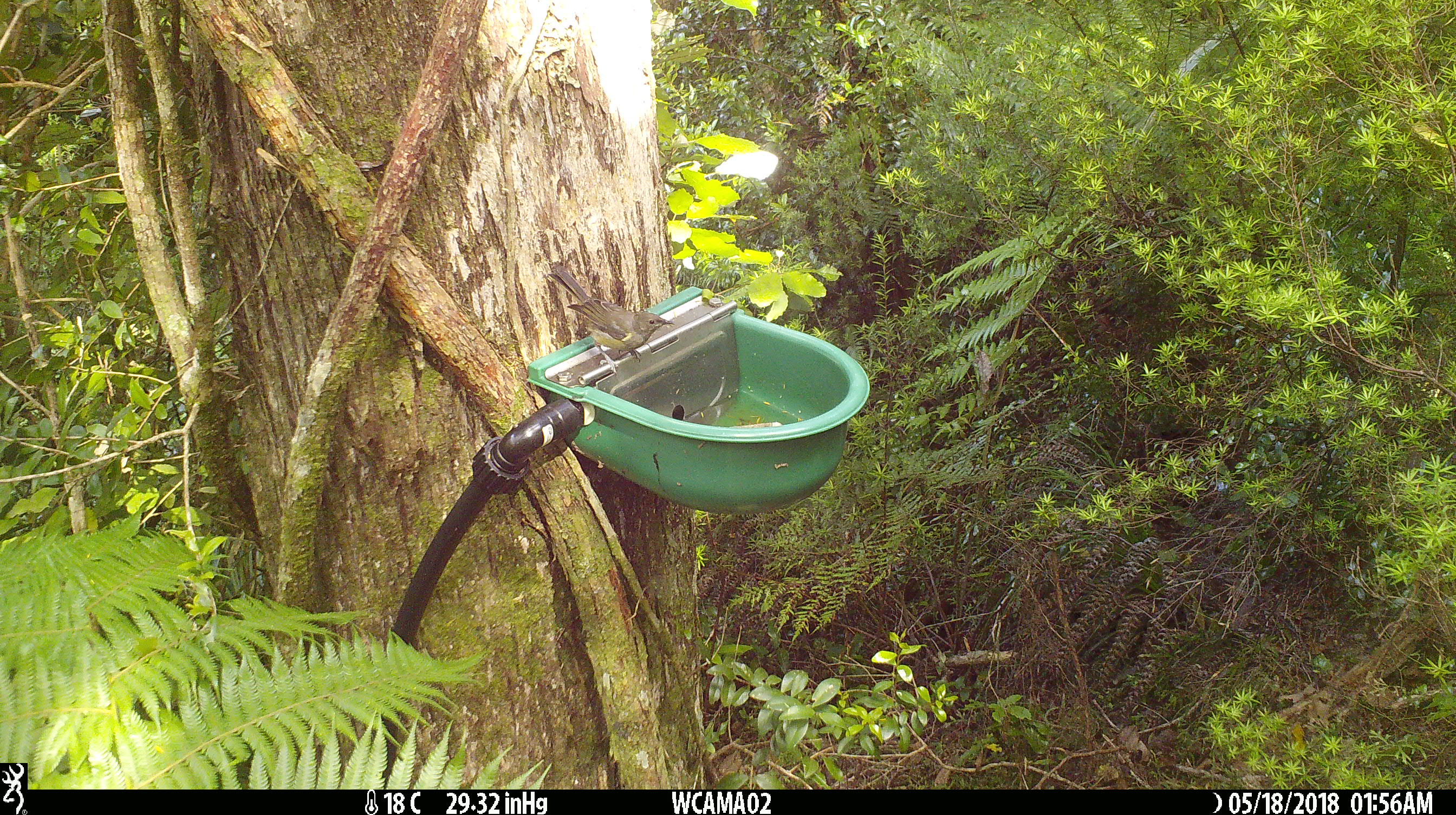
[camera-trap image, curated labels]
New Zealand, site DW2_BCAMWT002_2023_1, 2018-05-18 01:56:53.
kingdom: Animalia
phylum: Chordata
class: Aves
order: Passeriformes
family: Meliphagidae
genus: Anthornis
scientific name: Anthornis melanura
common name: new zealand bellbird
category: bellbird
Bellbird (new zealand bellbird) (Anthornis melanura).